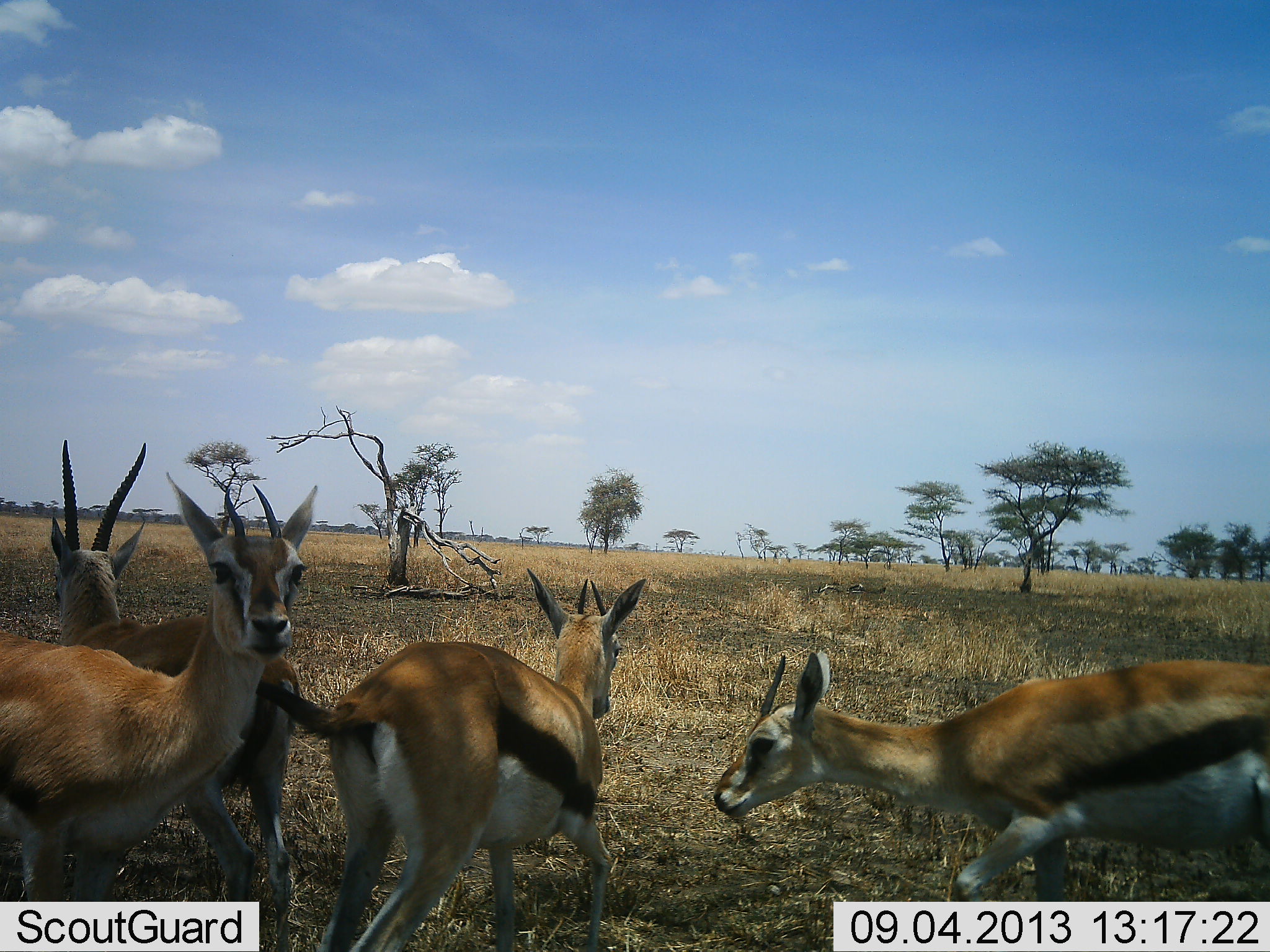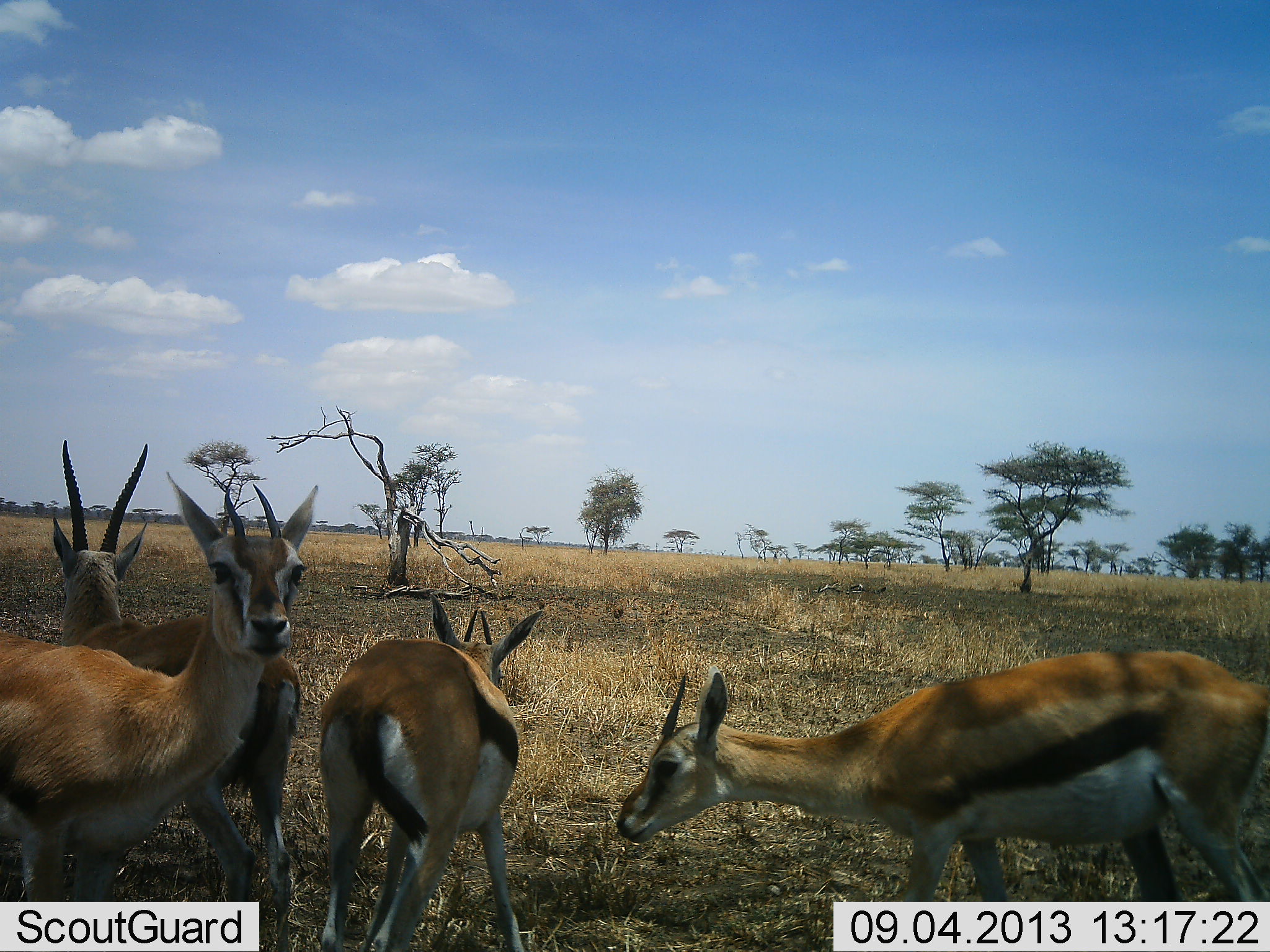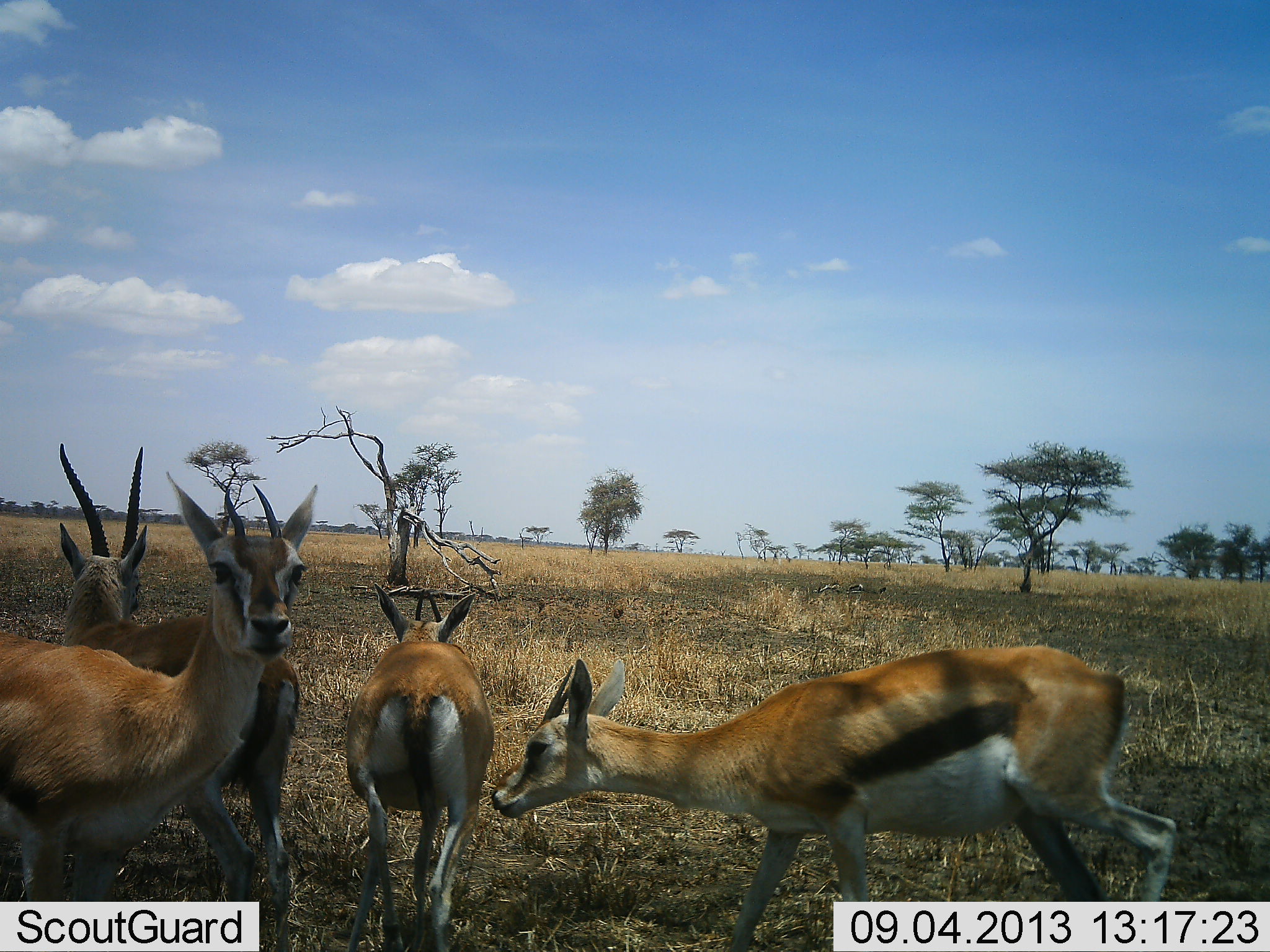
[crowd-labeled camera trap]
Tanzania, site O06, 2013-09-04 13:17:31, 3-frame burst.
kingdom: Animalia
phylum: Chordata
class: Mammalia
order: Artiodactyla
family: Bovidae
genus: Eudorcas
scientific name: Eudorcas thomsonii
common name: thomson's gazelle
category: gazellethomsons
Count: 4.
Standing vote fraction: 100%.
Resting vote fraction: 3%.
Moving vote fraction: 72%.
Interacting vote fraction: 21%.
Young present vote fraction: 0%.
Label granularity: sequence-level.